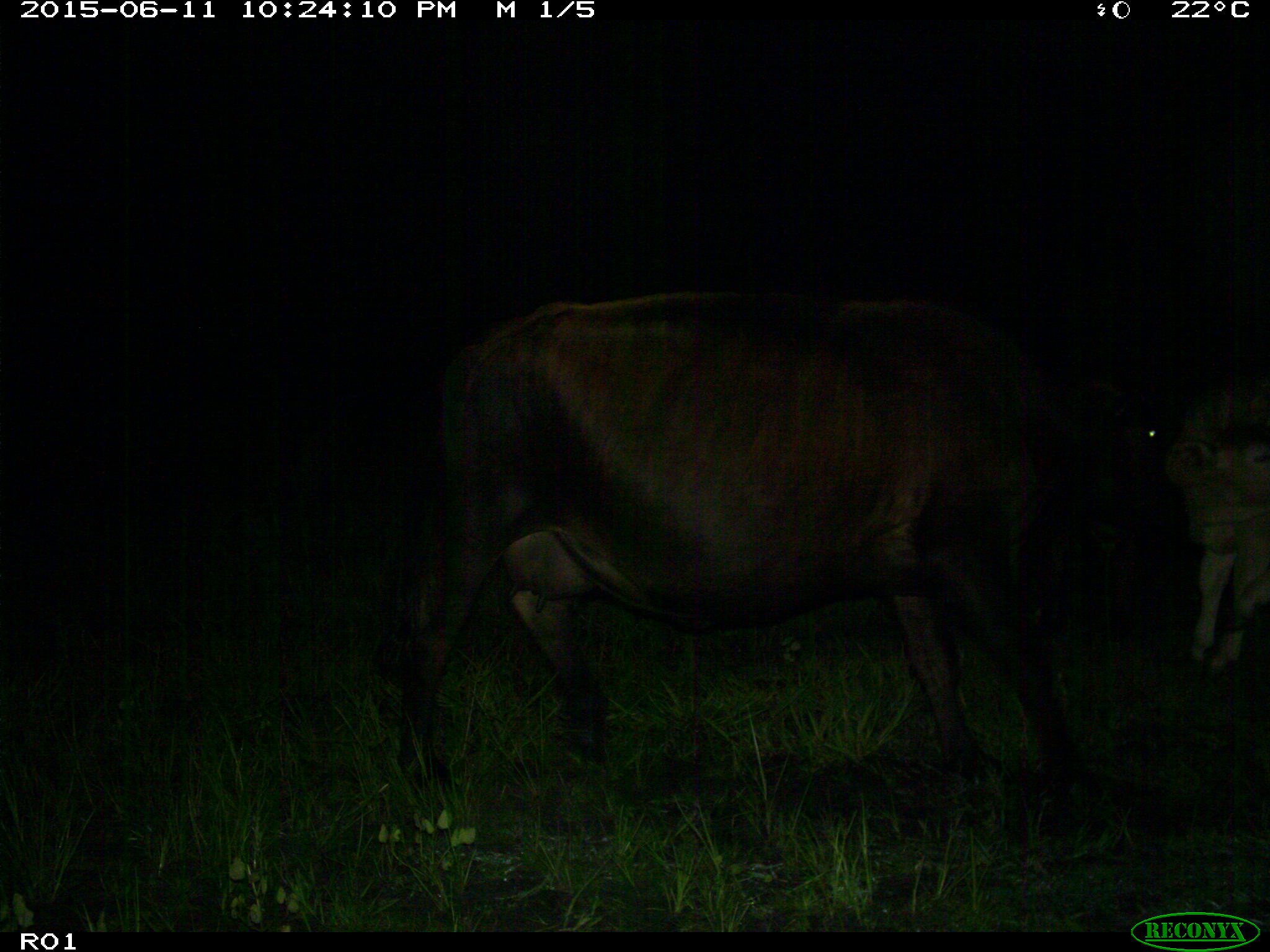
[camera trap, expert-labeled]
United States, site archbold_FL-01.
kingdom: Animalia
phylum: Chordata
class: Mammalia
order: Artiodactyla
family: Bovidae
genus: Bos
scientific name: Bos taurus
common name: domestic cow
Bos taurus (domestic cow).